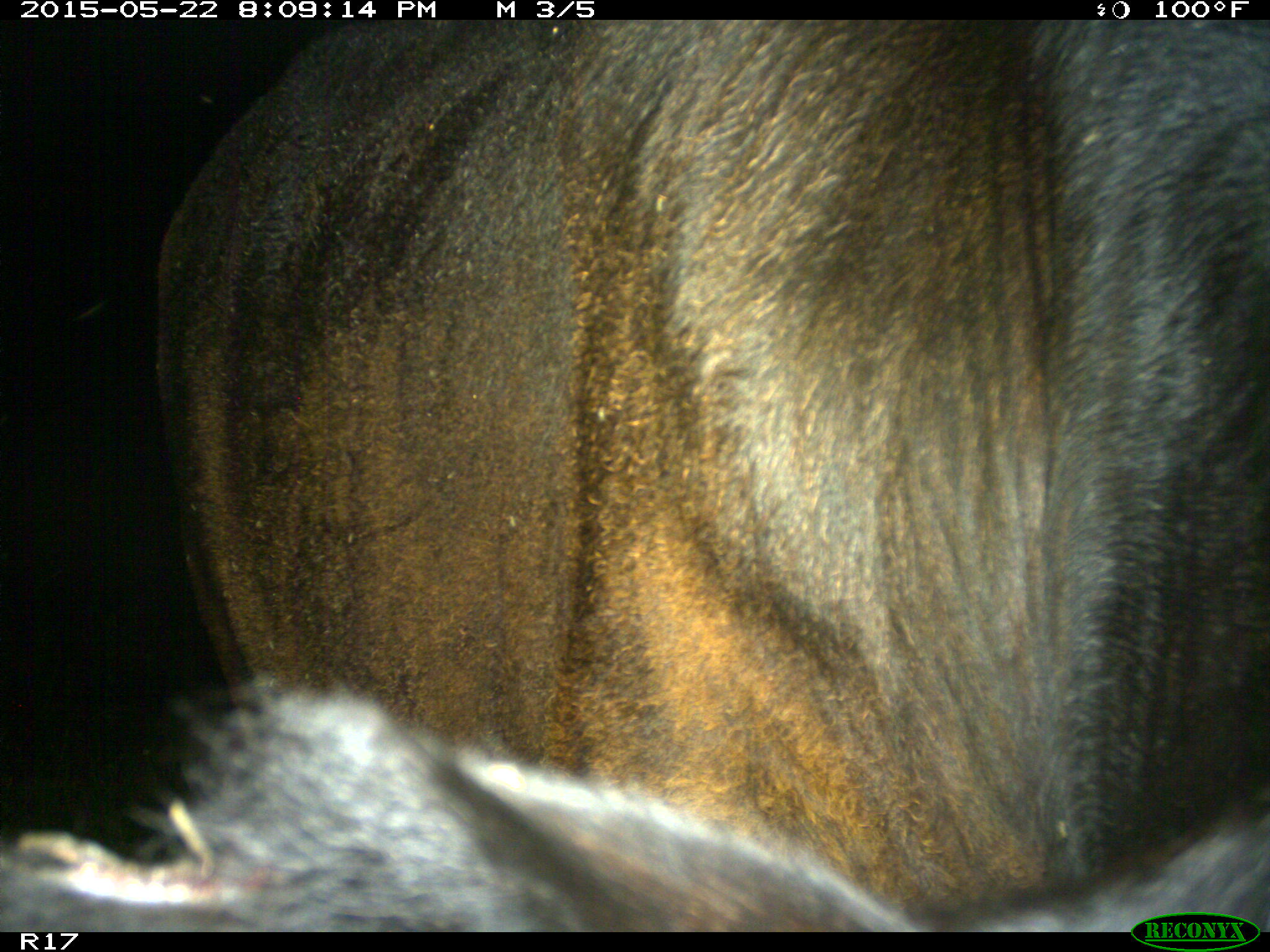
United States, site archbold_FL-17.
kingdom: Animalia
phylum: Chordata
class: Mammalia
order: Artiodactyla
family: Bovidae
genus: Bos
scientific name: Bos taurus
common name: domestic cow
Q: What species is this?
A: Bos taurus (domestic cow).